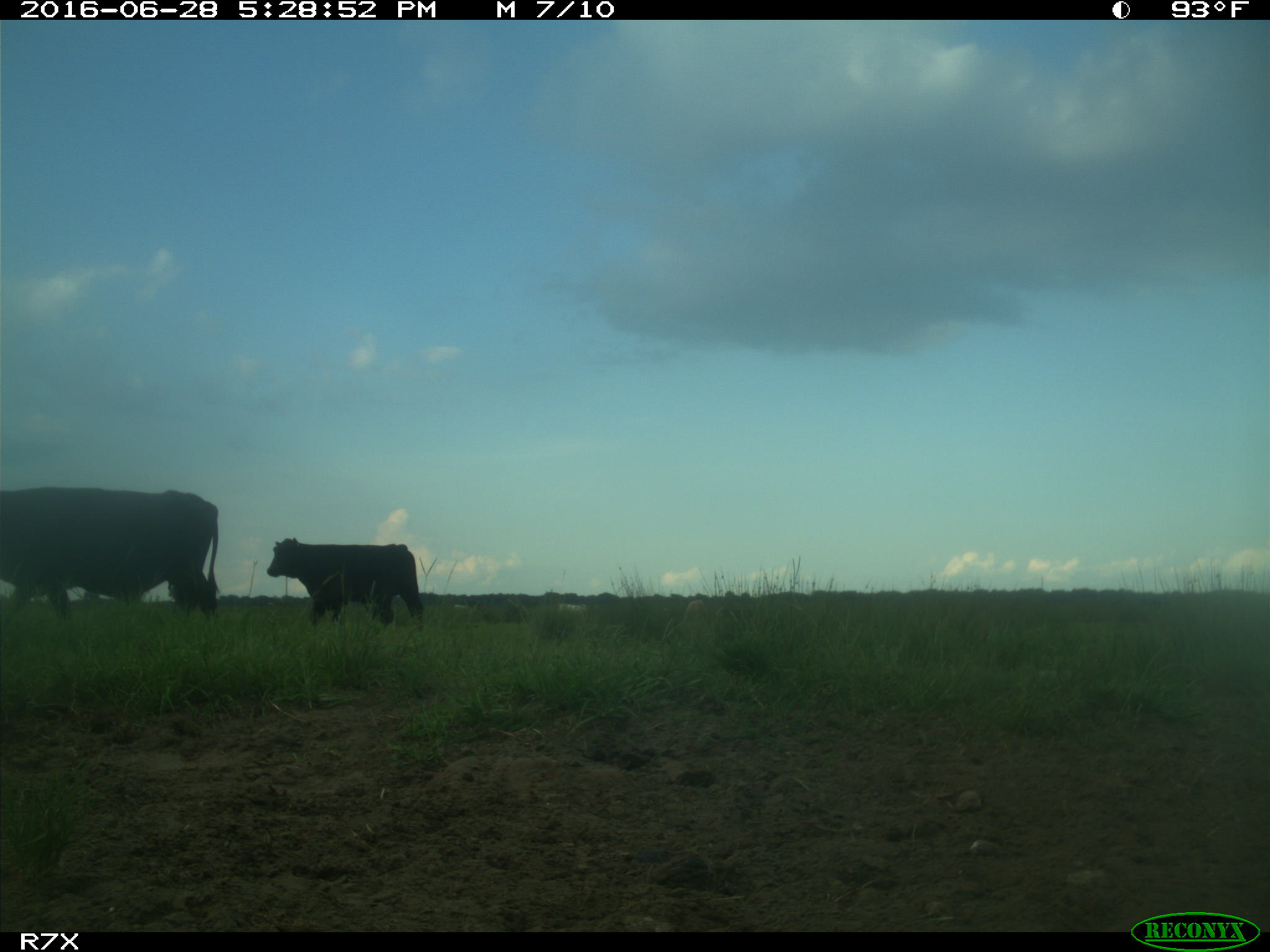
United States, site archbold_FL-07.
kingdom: Animalia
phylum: Chordata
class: Mammalia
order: Artiodactyla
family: Bovidae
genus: Bos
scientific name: Bos taurus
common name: domestic cow